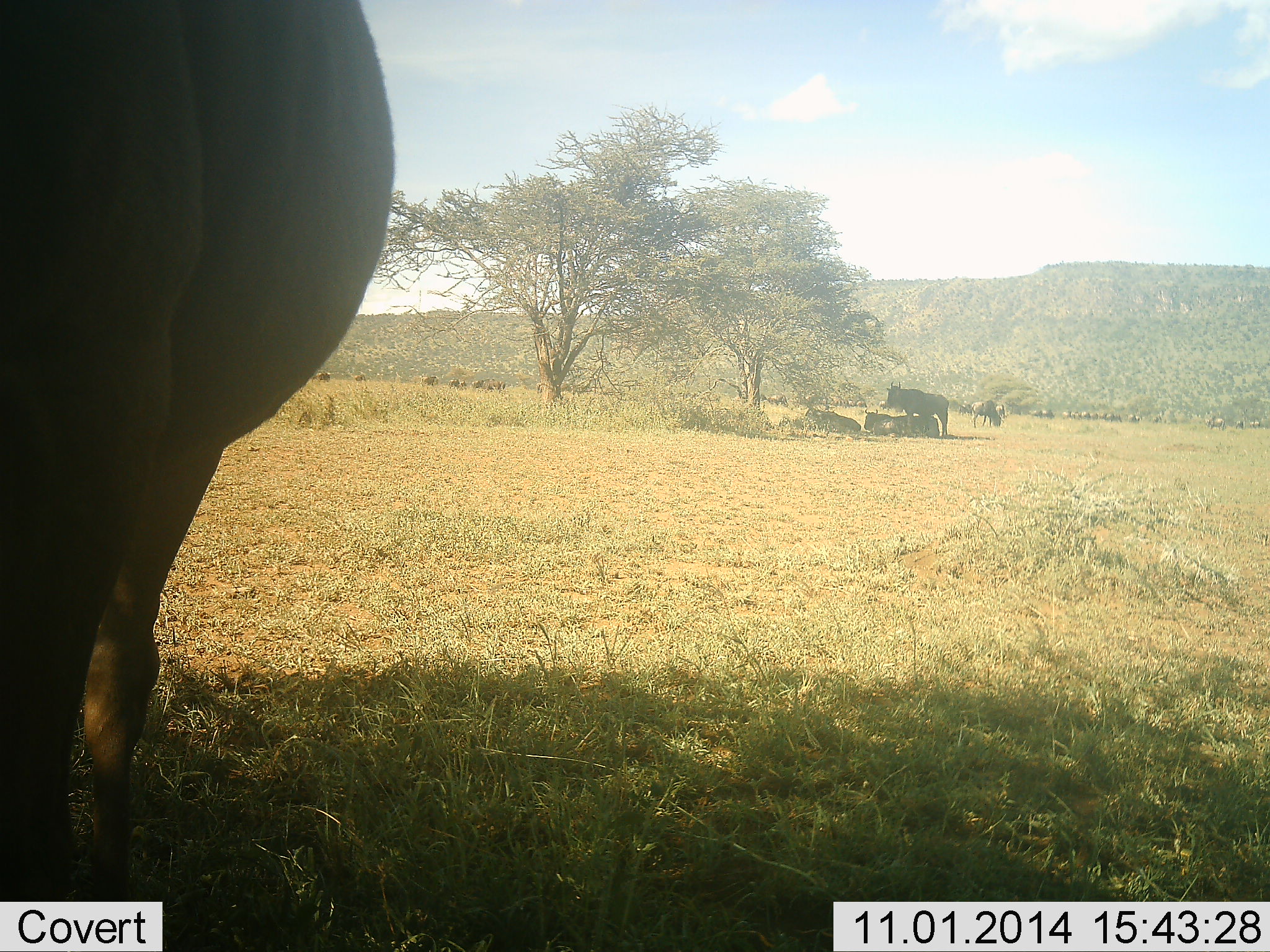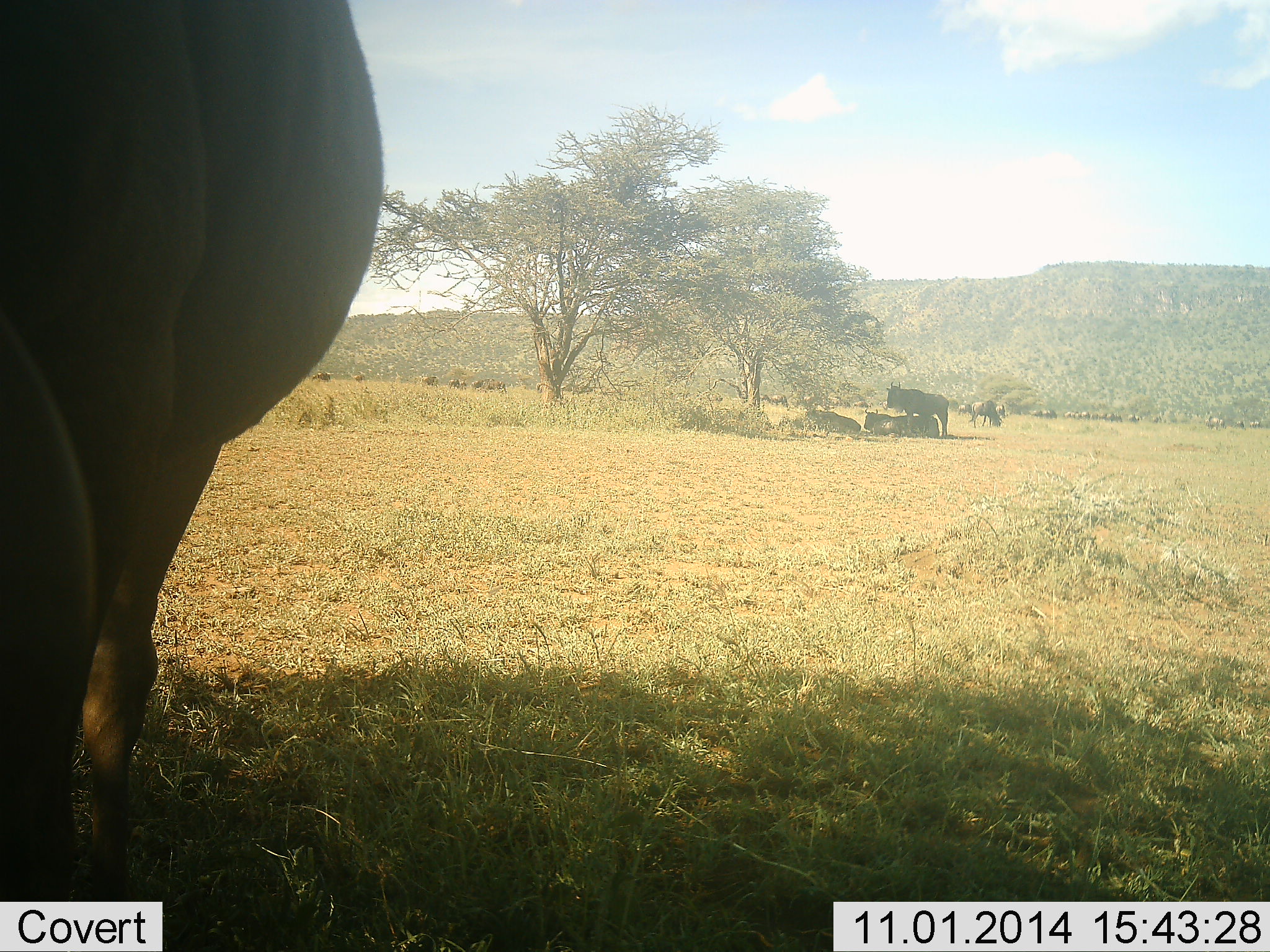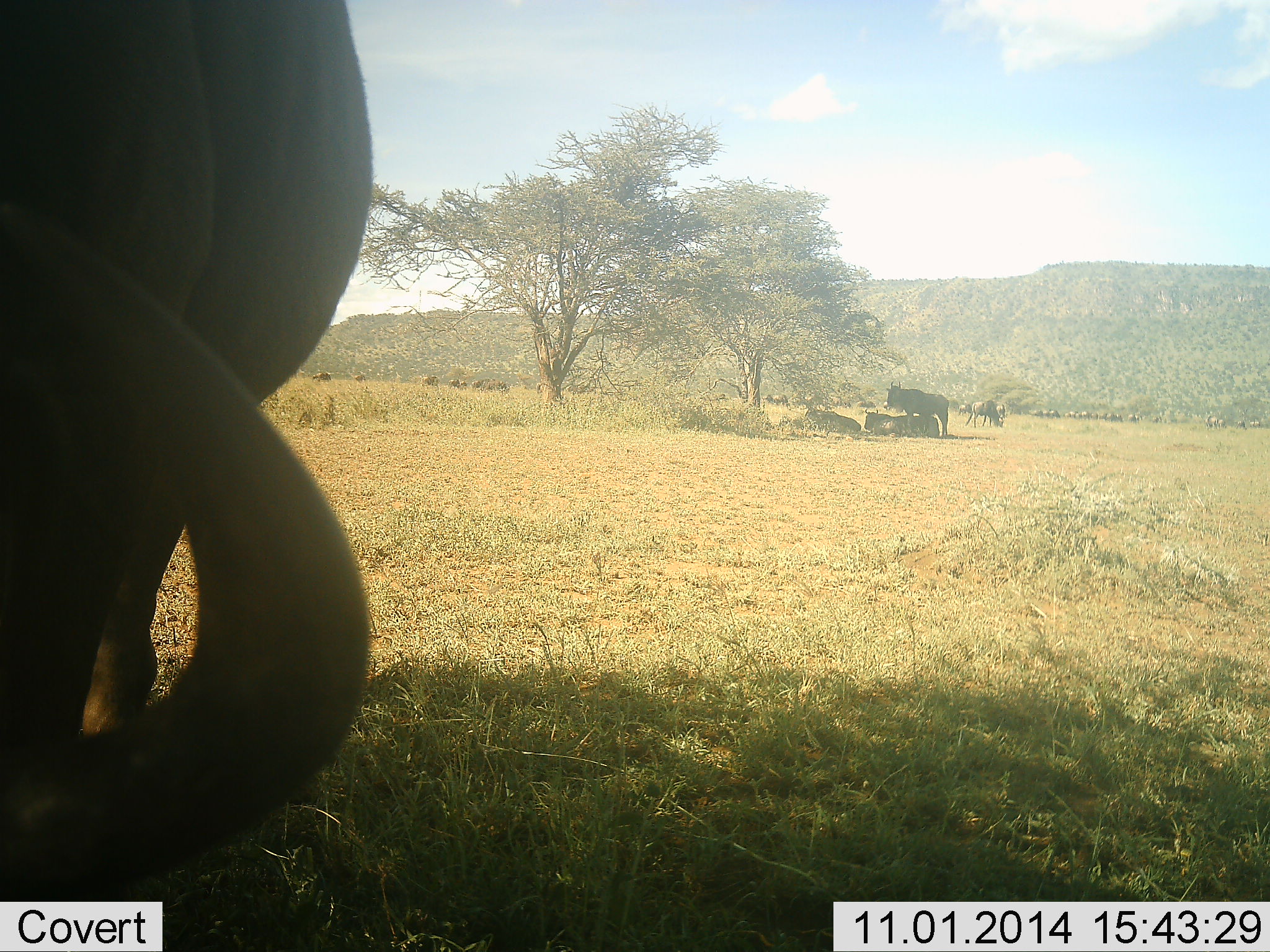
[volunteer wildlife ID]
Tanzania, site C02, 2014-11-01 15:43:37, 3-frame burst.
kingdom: Animalia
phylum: Chordata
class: Mammalia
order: Artiodactyla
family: Bovidae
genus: Connochaetes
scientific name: Connochaetes taurinus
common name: blue wildebeest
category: wildebeest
Wildebeest (blue wildebeest) (Connochaetes taurinus), count 11-50. Behavior (volunteer vote fractions): standing 70%, resting 80%, moving 20%, interacting 0%. Young present (vote fraction): 0%. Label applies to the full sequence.